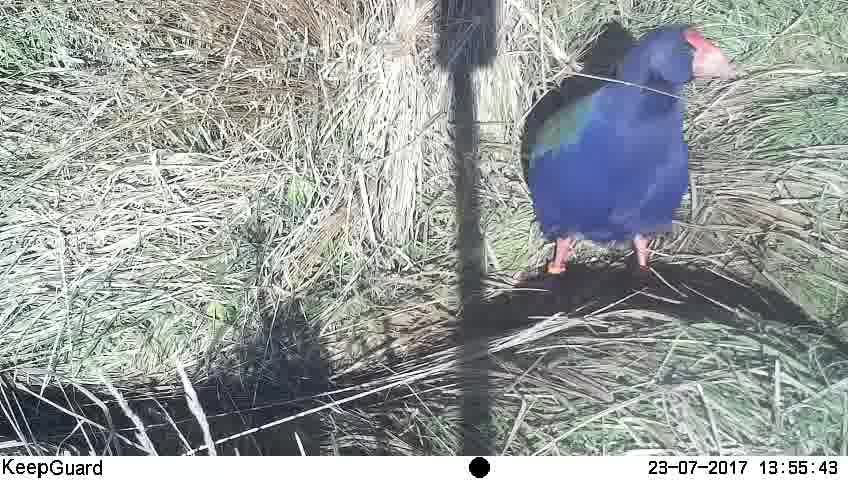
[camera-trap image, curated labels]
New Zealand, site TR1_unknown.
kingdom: Animalia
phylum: Chordata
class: Aves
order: Gruiformes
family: Rallidae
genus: Porphyrio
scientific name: Porphyrio mantelli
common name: takahe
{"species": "takahe (Porphyrio mantelli)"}